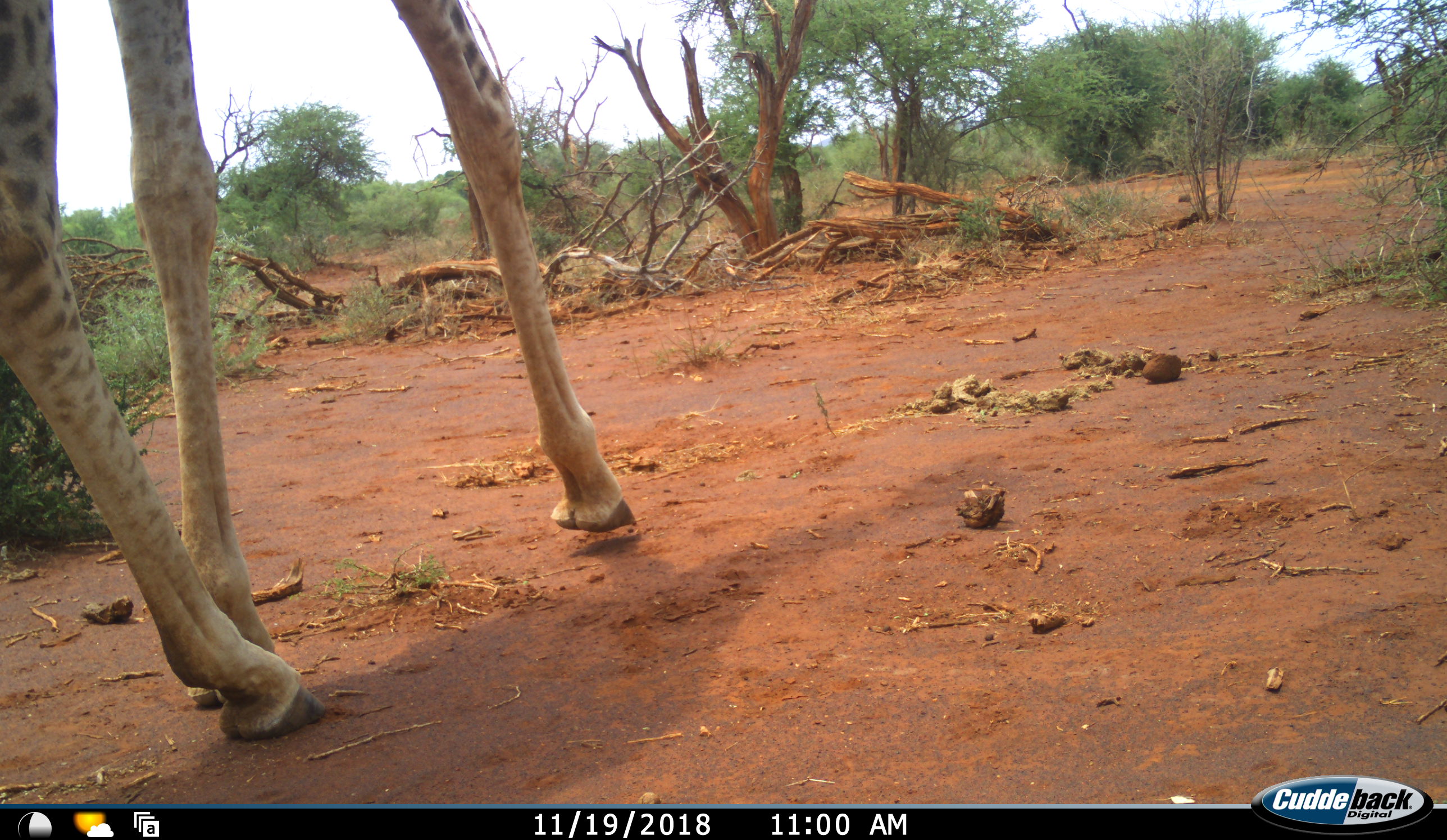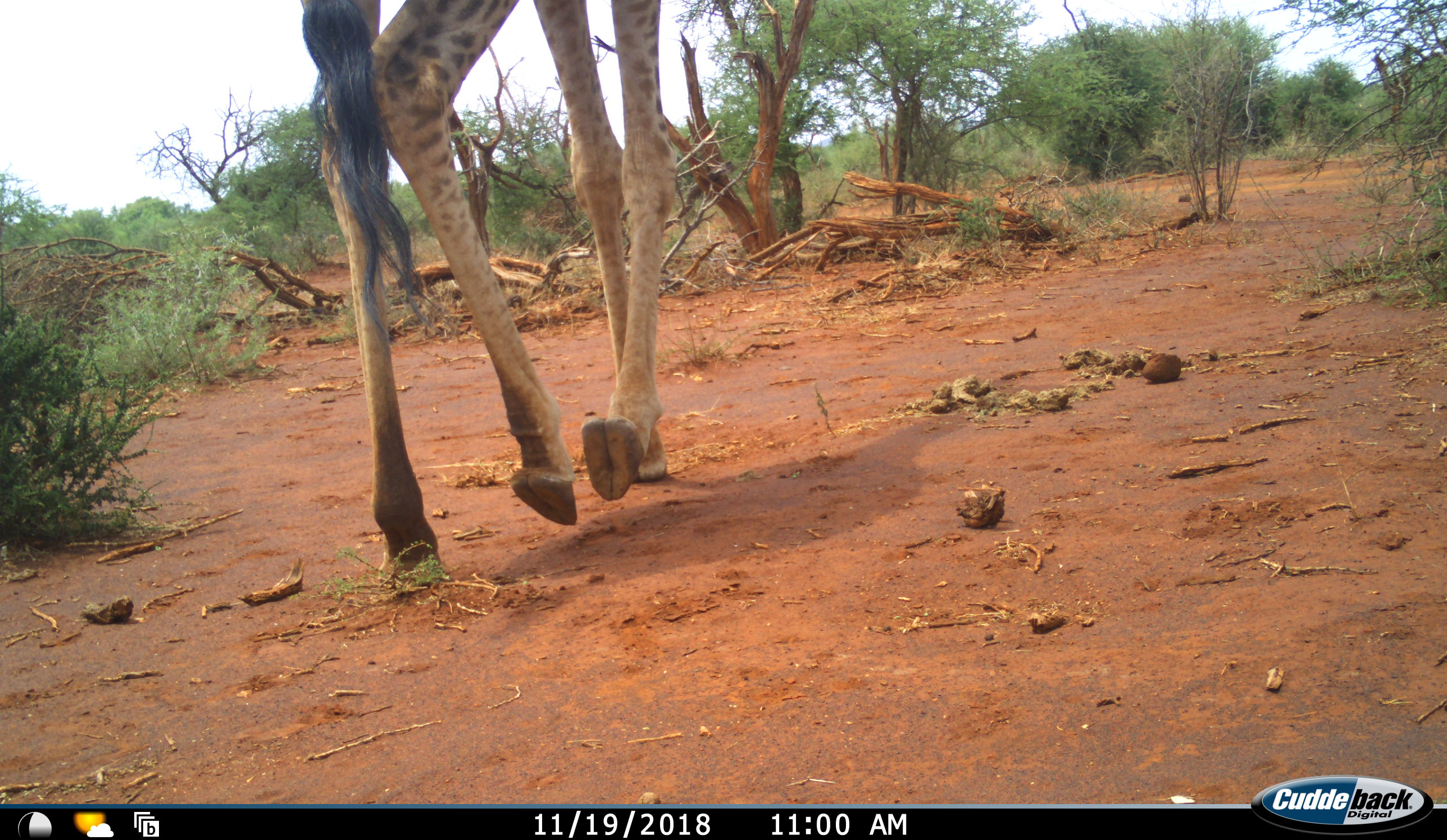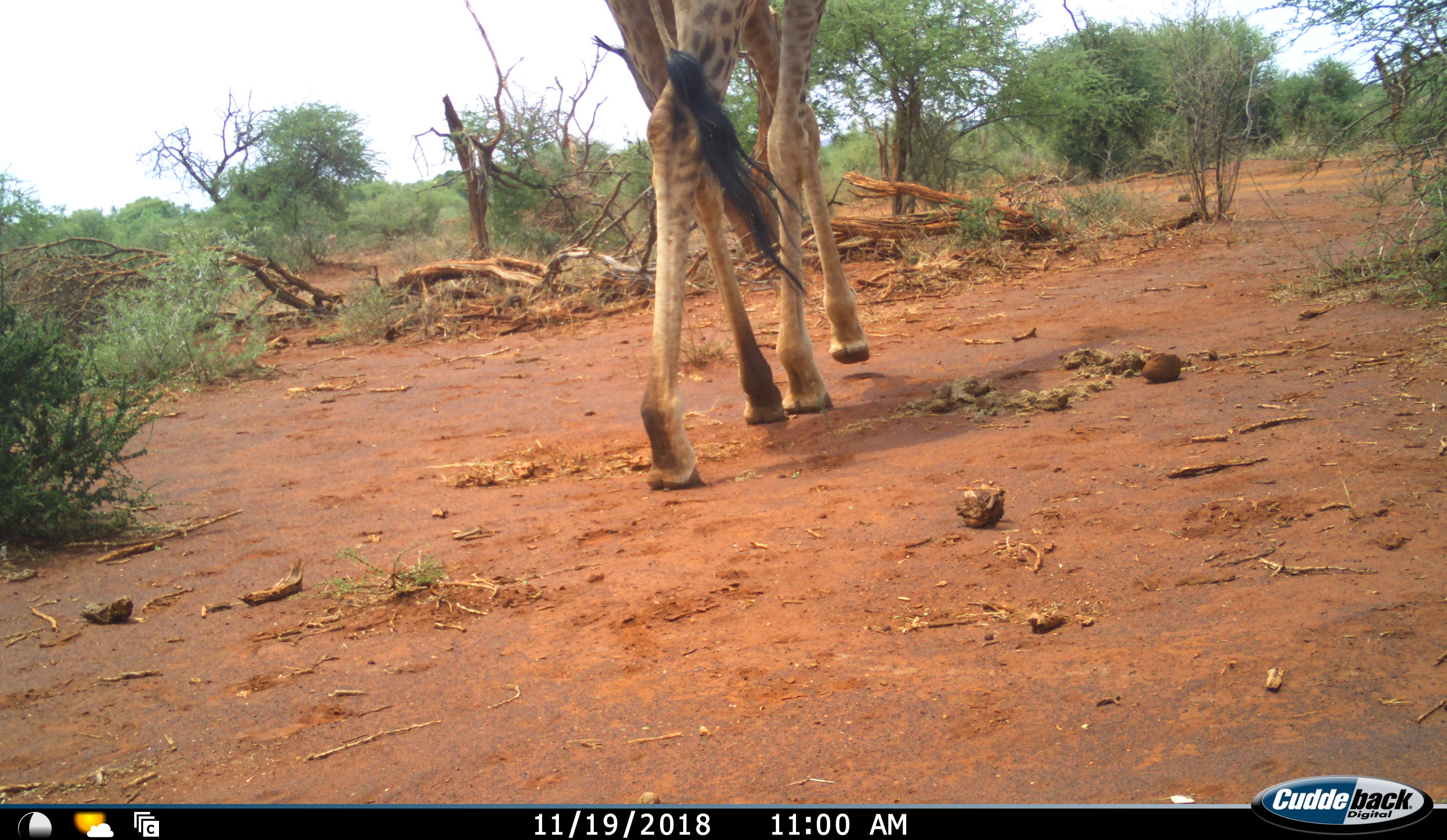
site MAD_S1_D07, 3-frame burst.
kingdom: Animalia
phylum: Chordata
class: Mammalia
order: Artiodactyla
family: Giraffidae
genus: Giraffa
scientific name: Giraffa camelopardalis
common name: giraffe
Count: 1.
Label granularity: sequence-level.